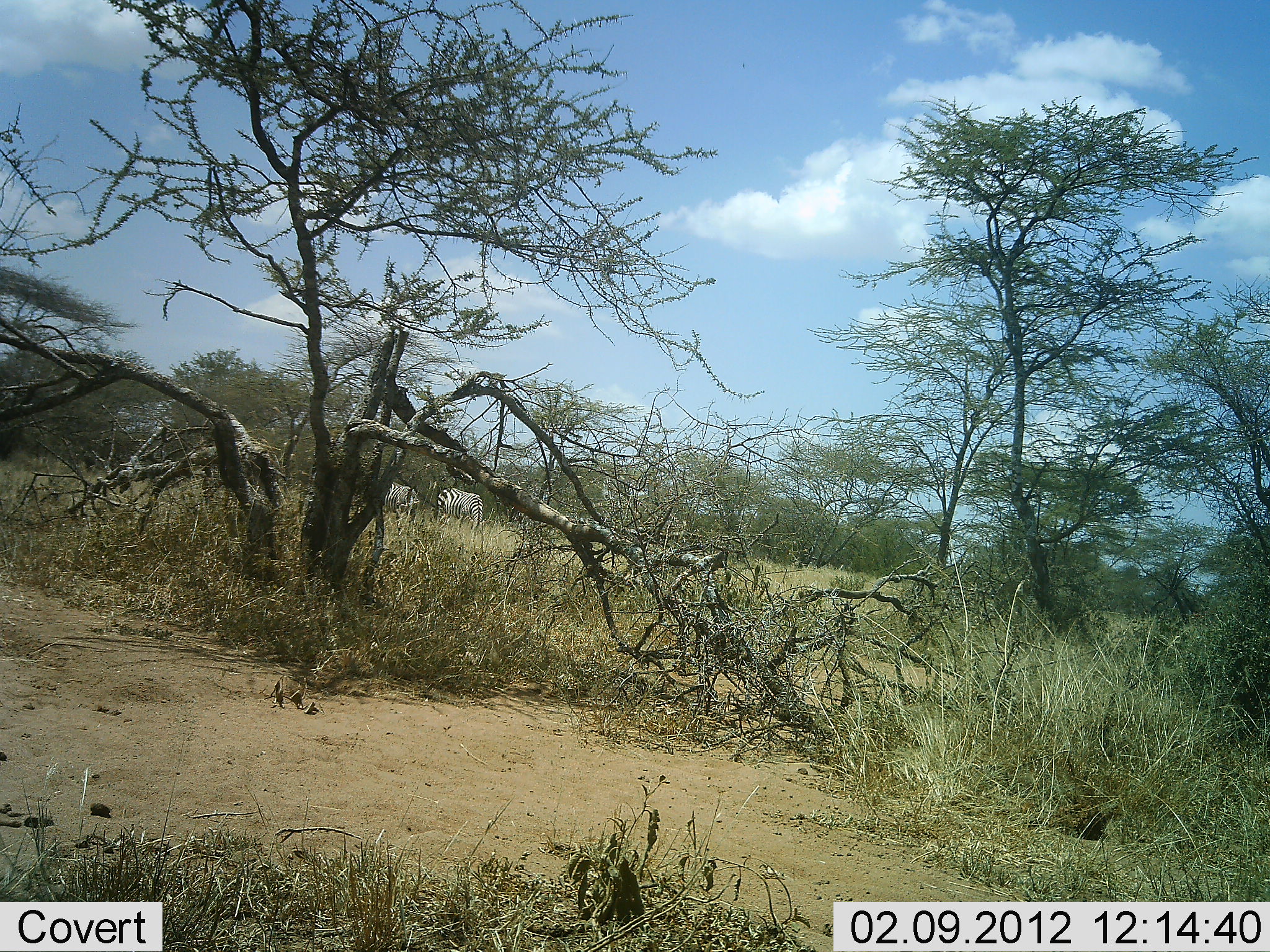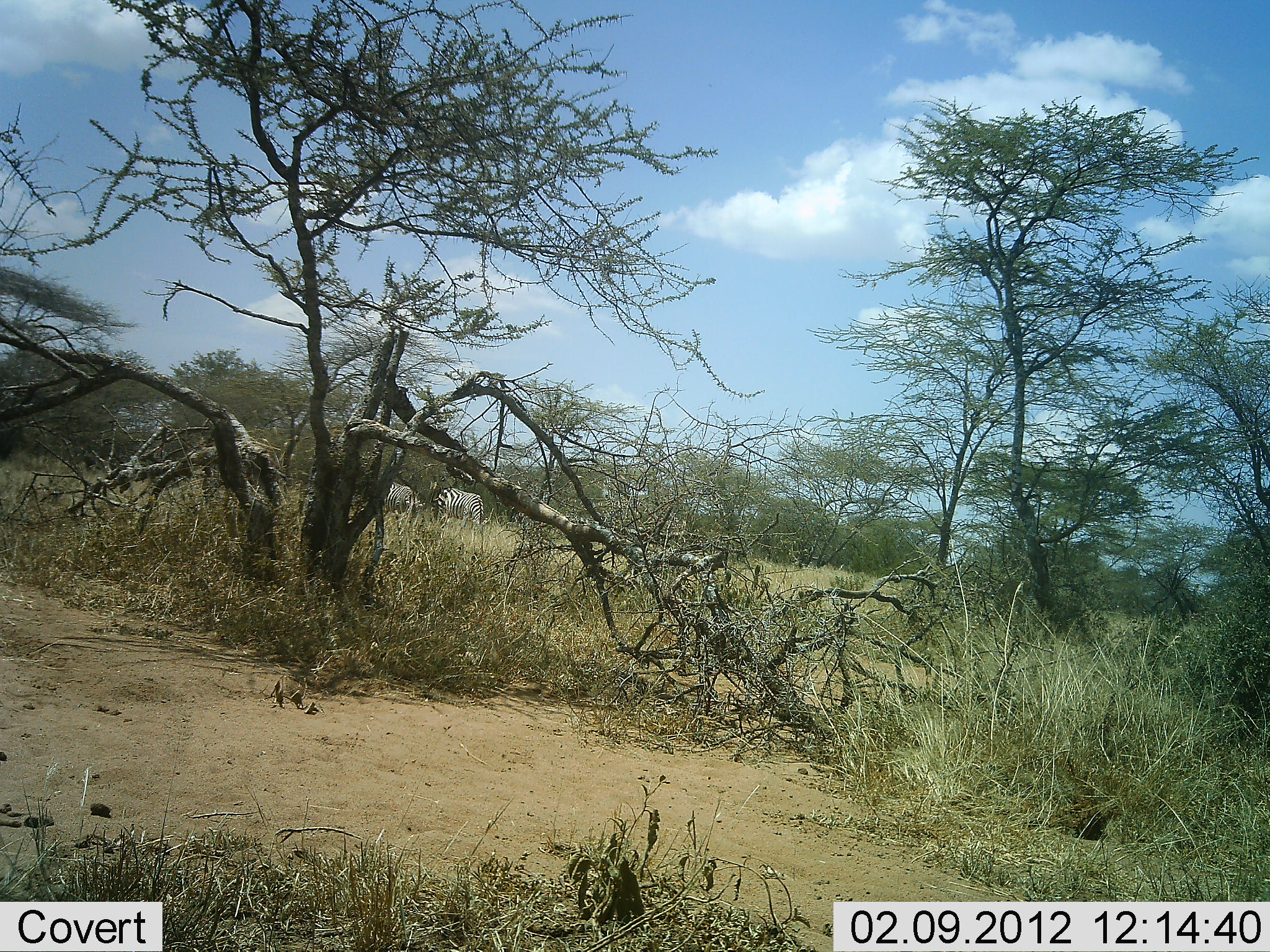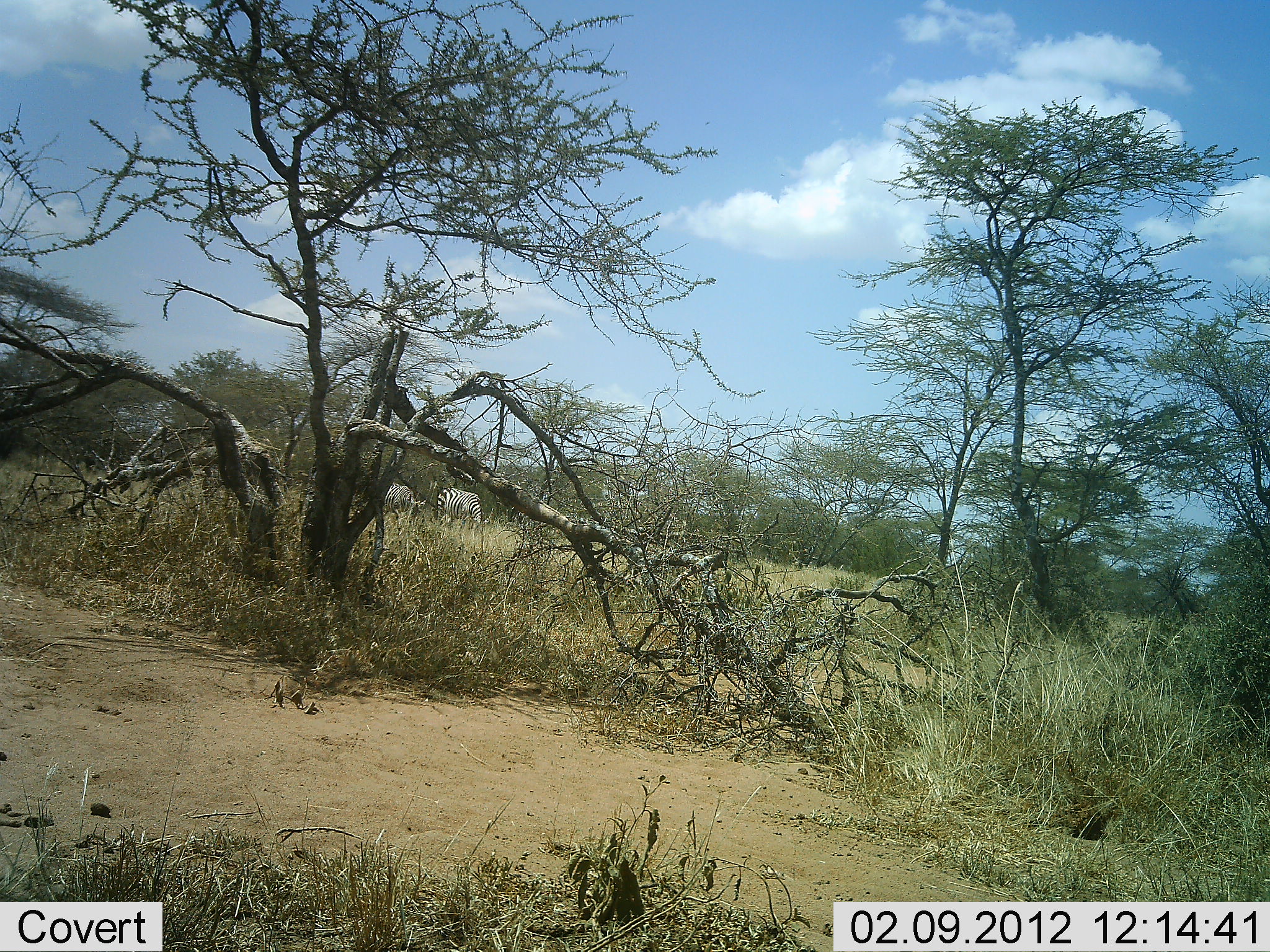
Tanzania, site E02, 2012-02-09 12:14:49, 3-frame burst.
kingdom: Animalia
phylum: Chordata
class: Mammalia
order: Perissodactyla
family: Equidae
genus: Equus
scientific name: Equus quagga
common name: plains zebra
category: zebra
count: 2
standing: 50%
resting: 0%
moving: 0%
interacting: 0%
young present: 0%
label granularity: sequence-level